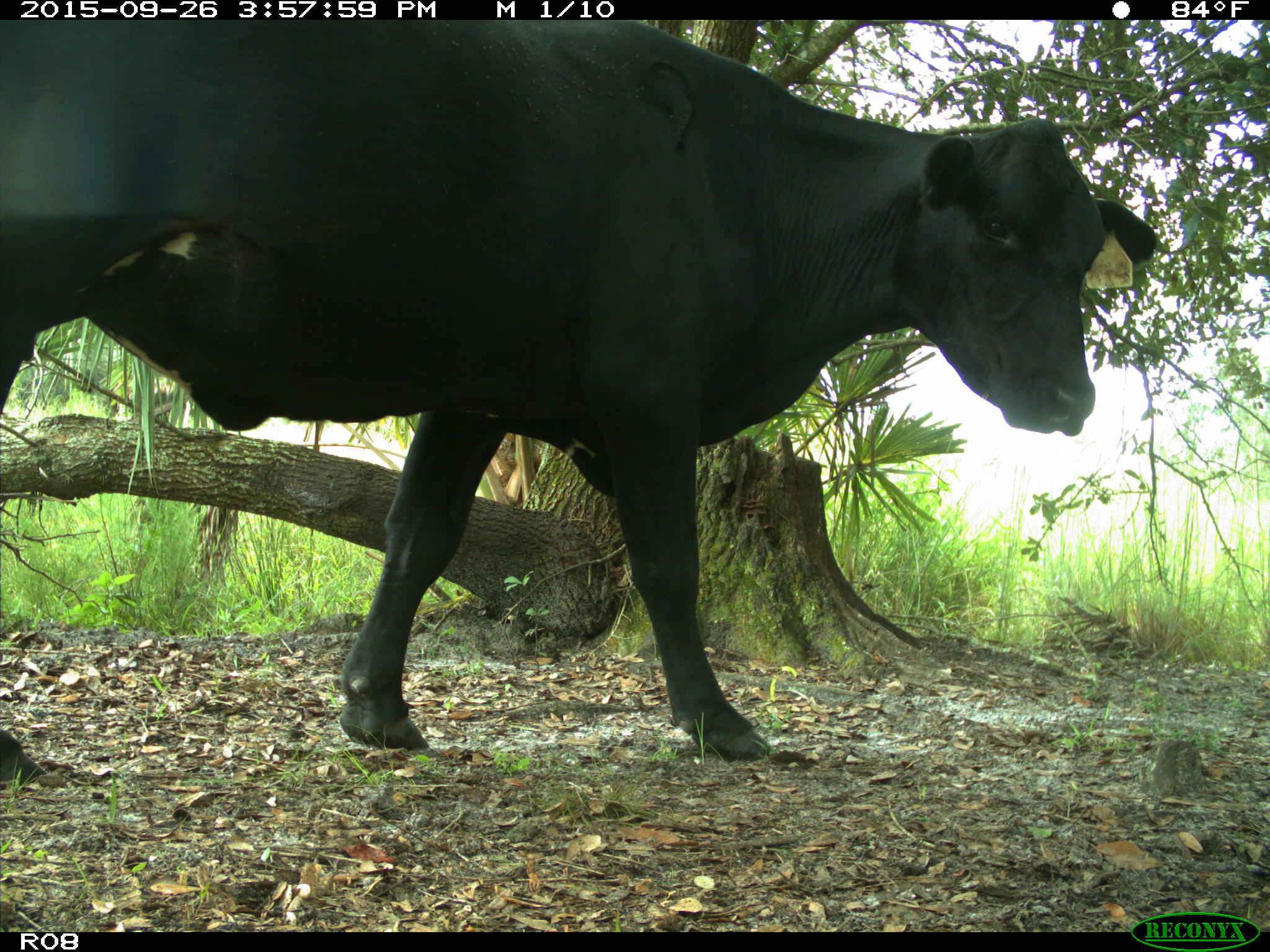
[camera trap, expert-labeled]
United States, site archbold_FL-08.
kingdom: Animalia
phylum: Chordata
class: Mammalia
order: Artiodactyla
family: Bovidae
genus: Bos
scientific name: Bos taurus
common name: domestic cow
Bos taurus (domestic cow).